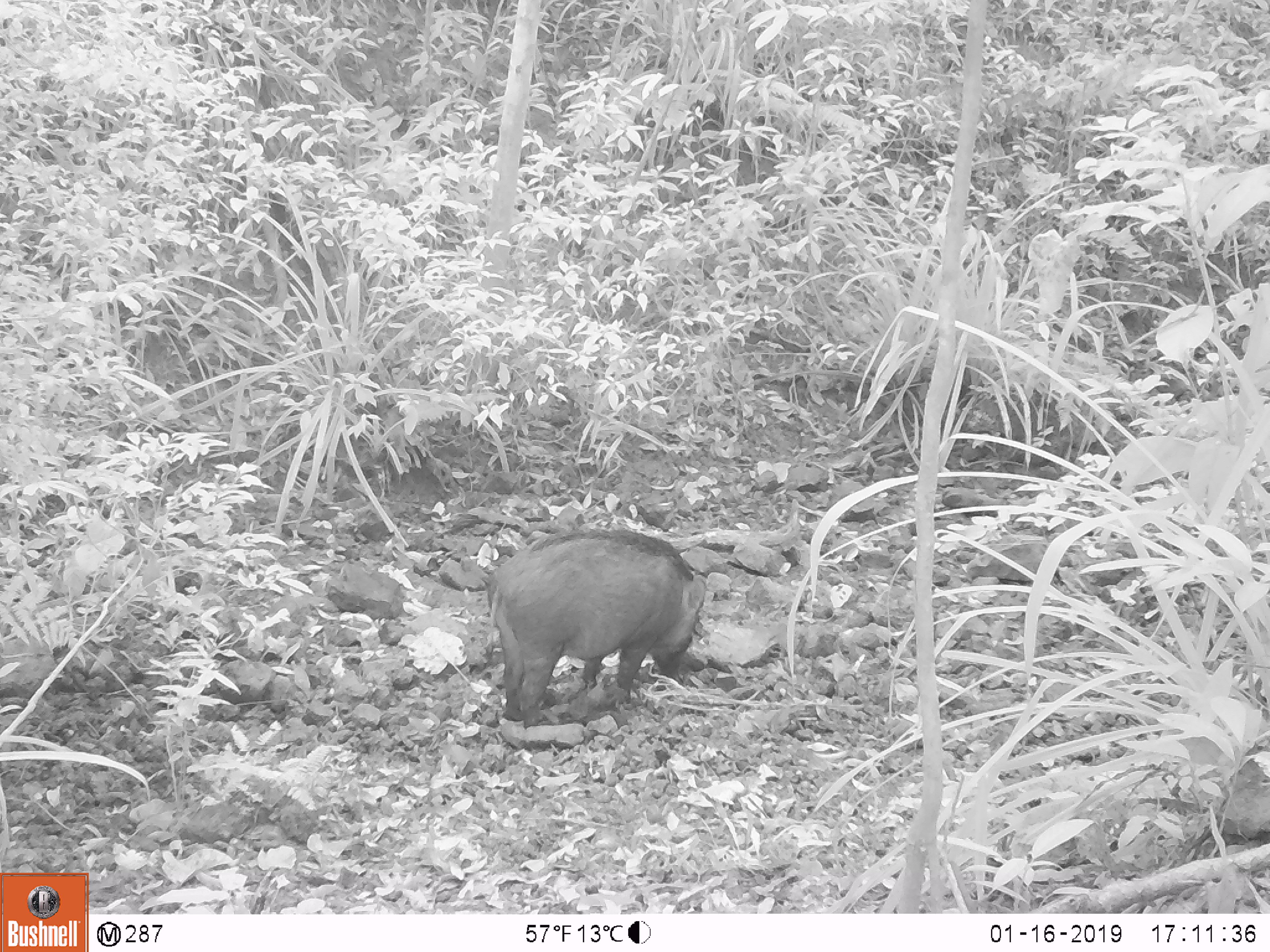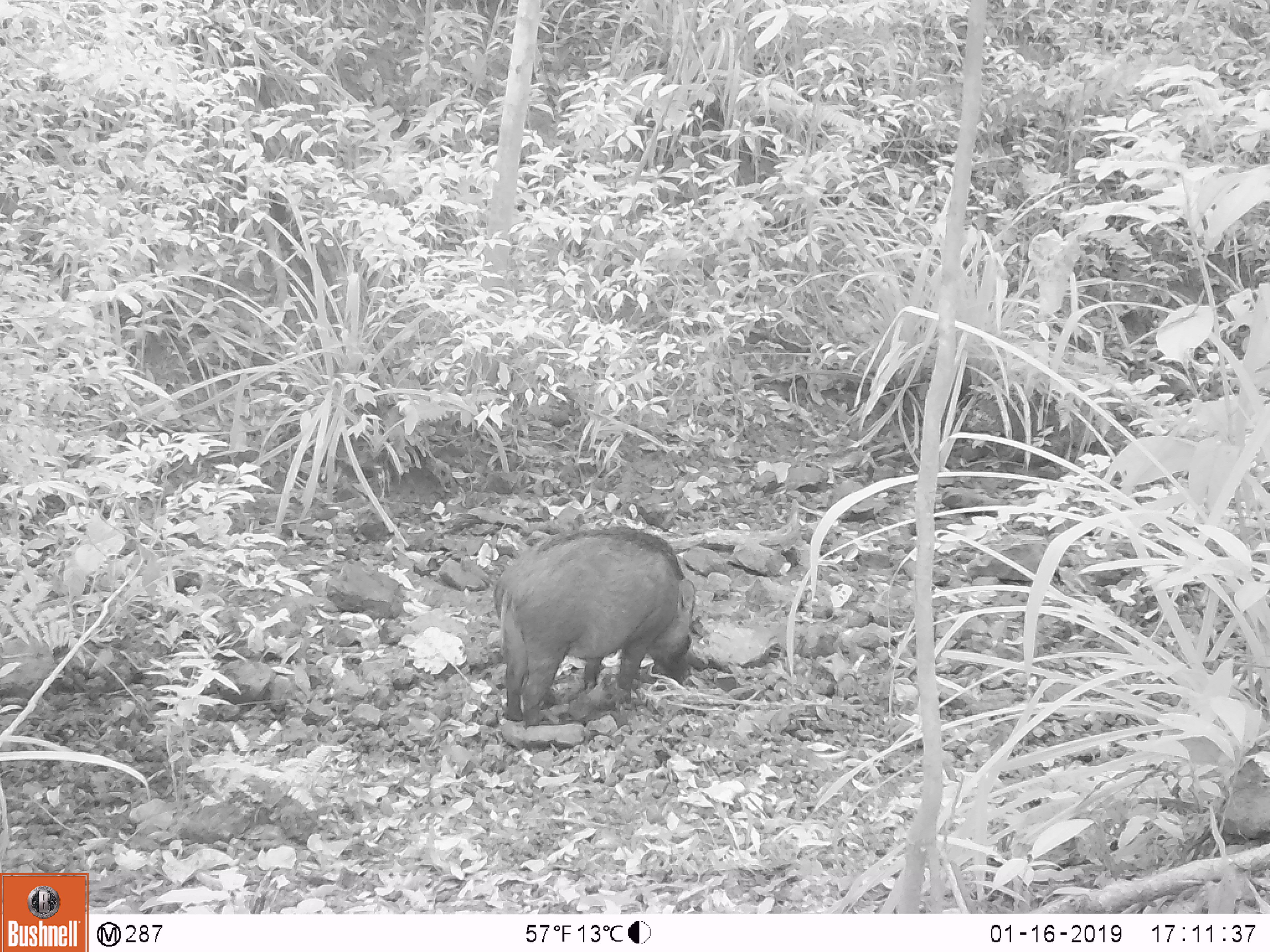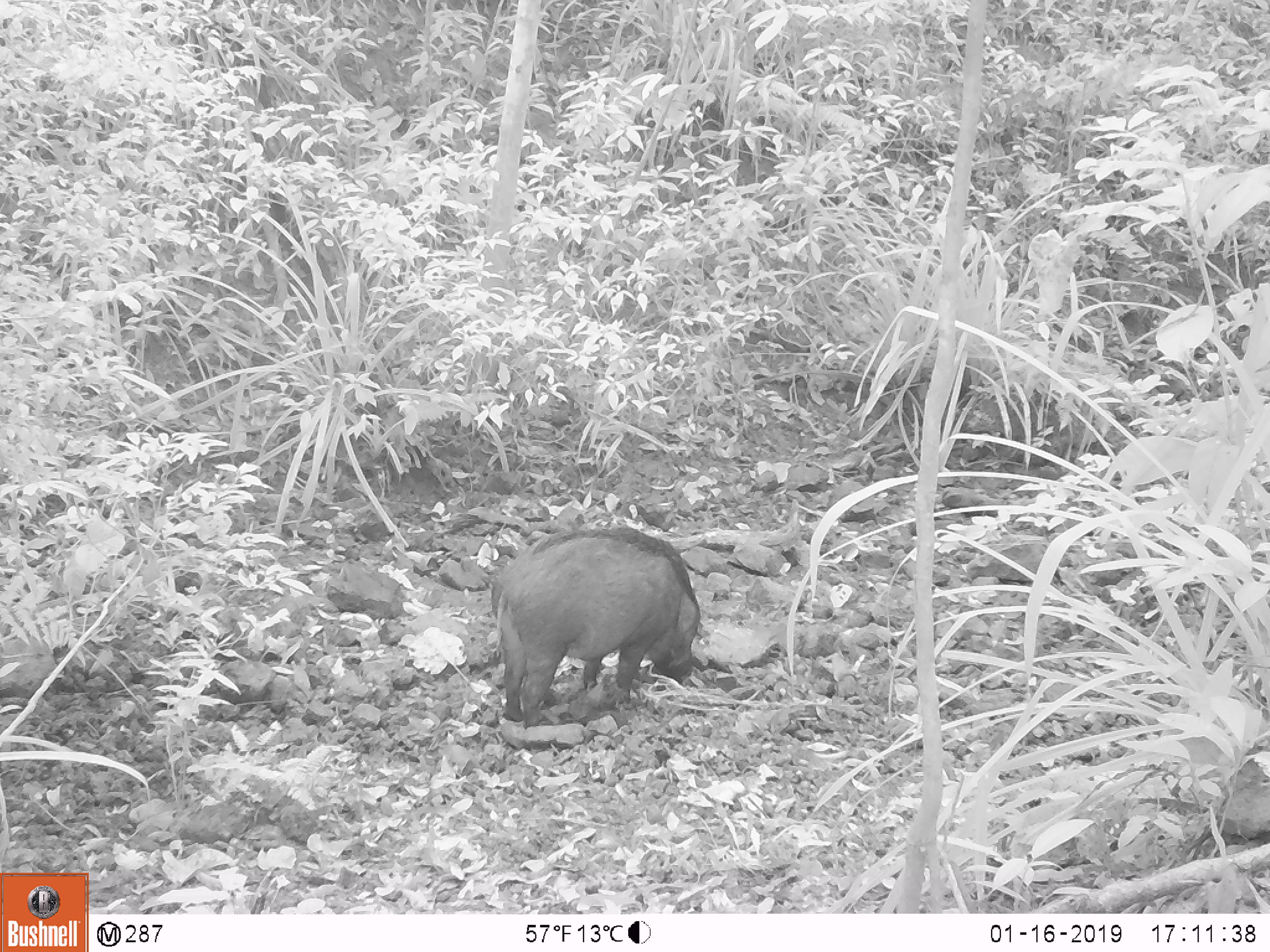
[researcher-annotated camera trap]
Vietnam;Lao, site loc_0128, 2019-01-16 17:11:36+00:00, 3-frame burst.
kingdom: Animalia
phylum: Chordata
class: Mammalia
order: Artiodactyla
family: Suidae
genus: Sus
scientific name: Sus scrofa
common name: eurasian wild pig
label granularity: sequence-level